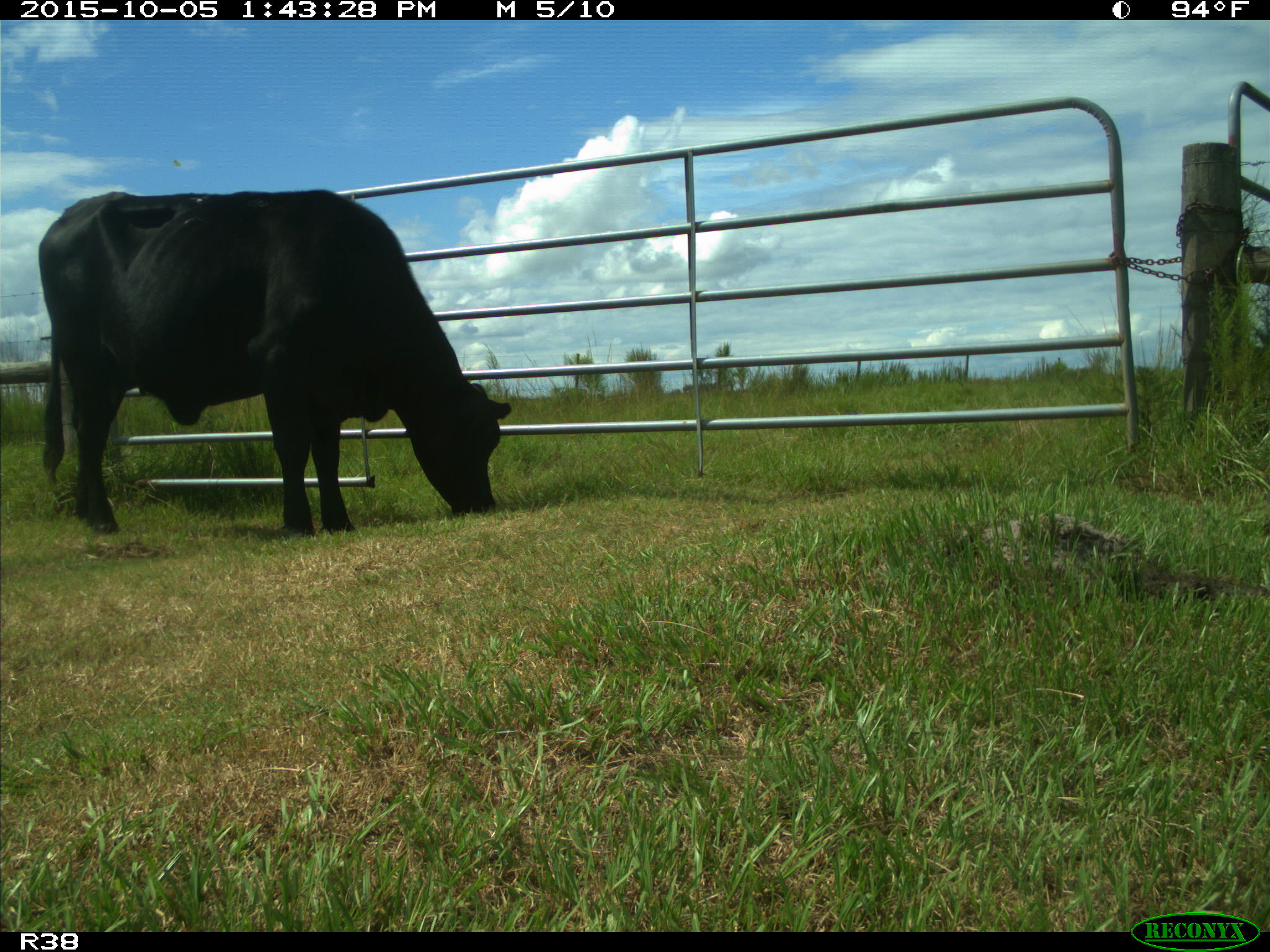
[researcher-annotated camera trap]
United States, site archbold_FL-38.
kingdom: Animalia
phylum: Chordata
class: Mammalia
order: Artiodactyla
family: Bovidae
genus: Bos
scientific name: Bos taurus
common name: domestic cow